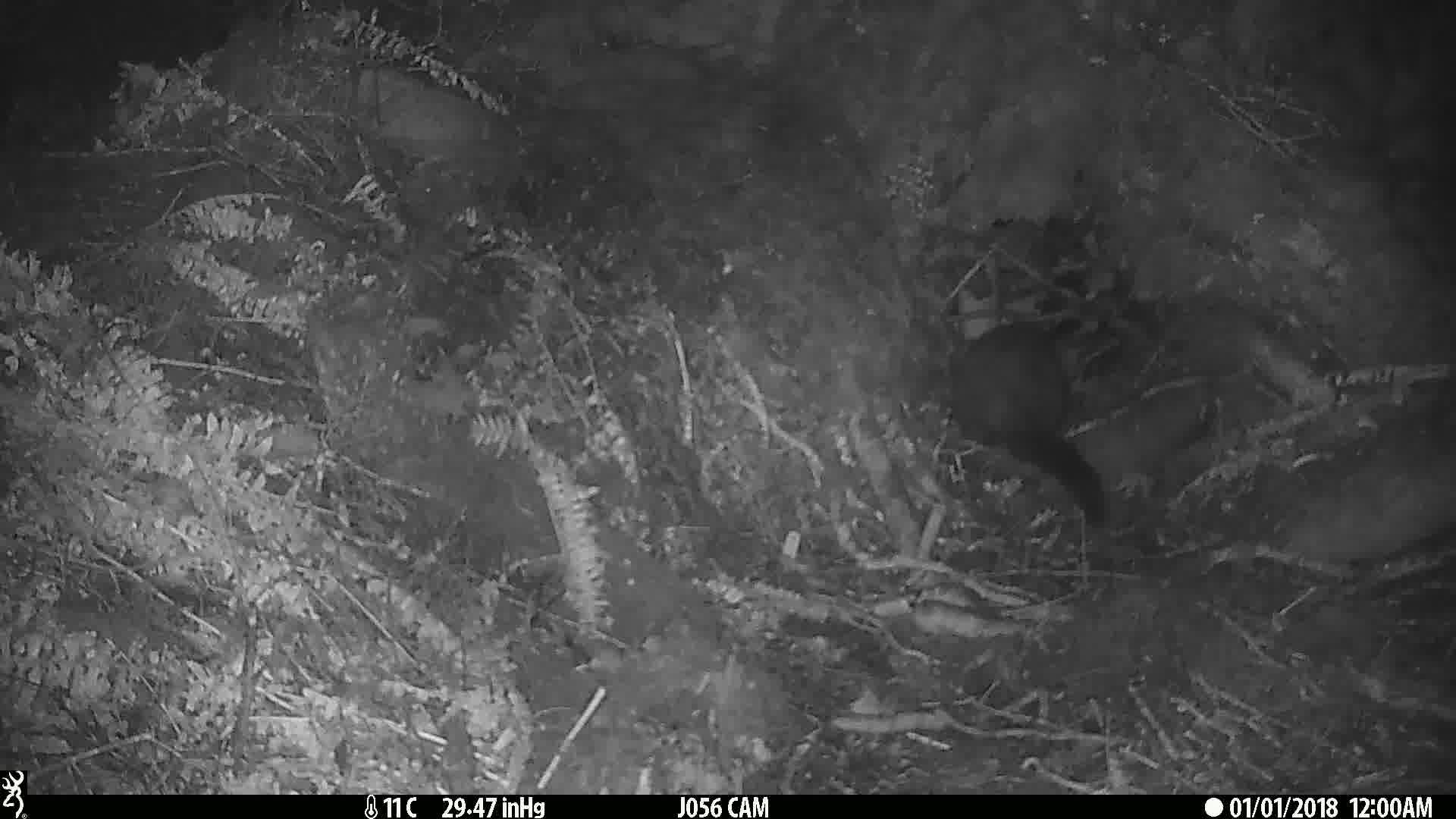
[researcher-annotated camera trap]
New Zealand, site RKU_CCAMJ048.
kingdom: Animalia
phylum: Chordata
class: Mammalia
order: Diprotodontia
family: Phalangeridae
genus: Trichosurus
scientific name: Trichosurus vulpecula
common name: common brushtail possum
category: possum